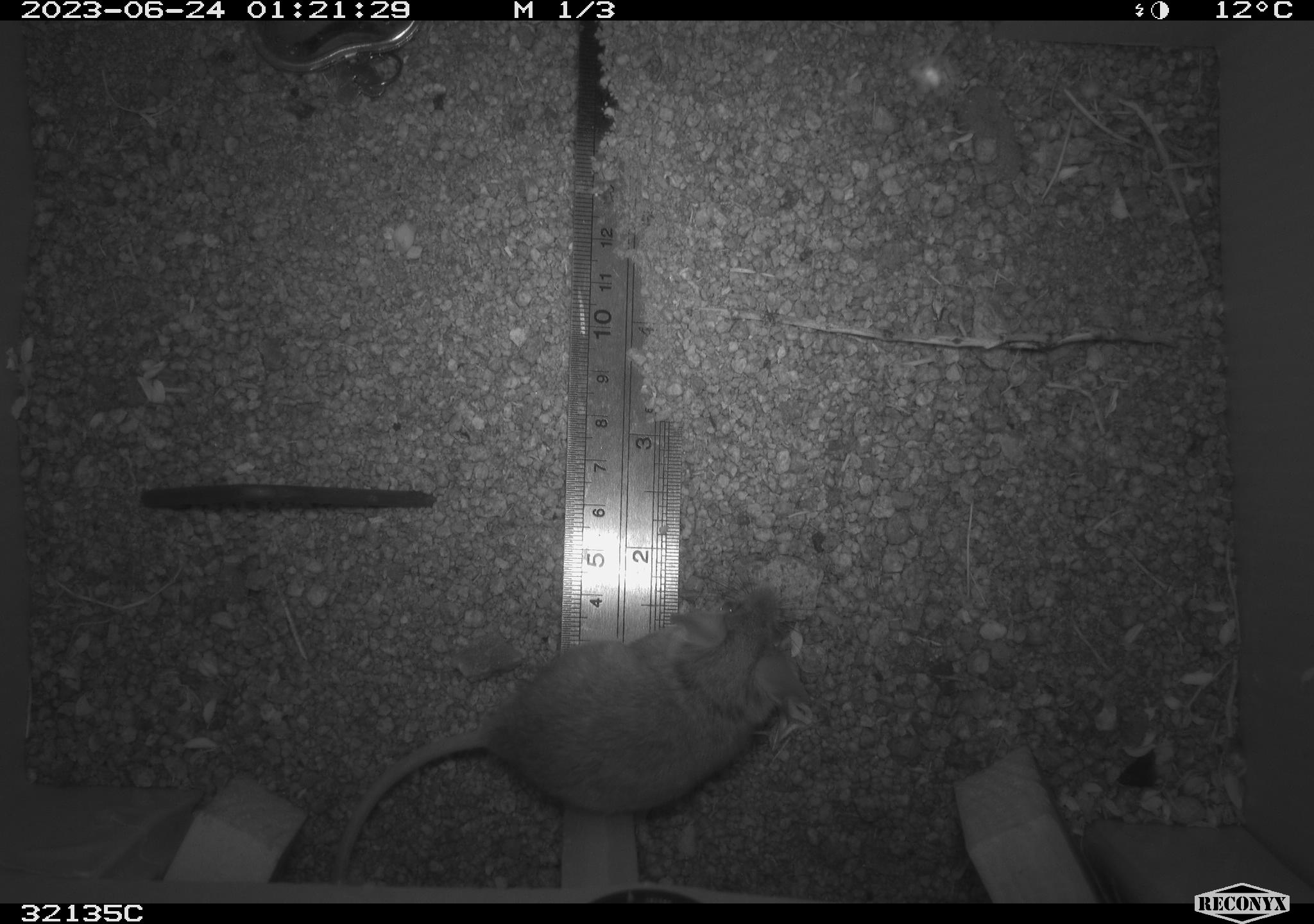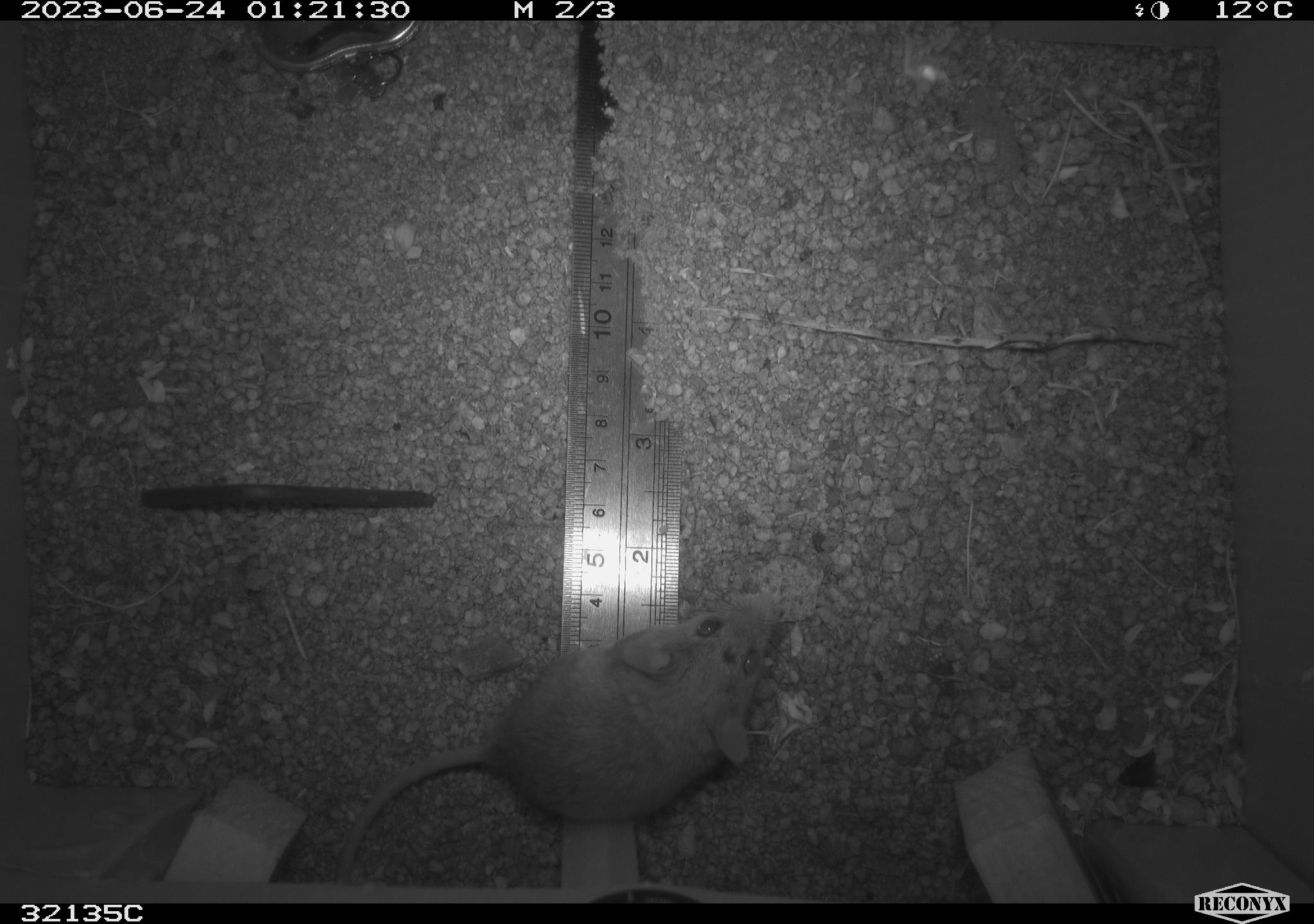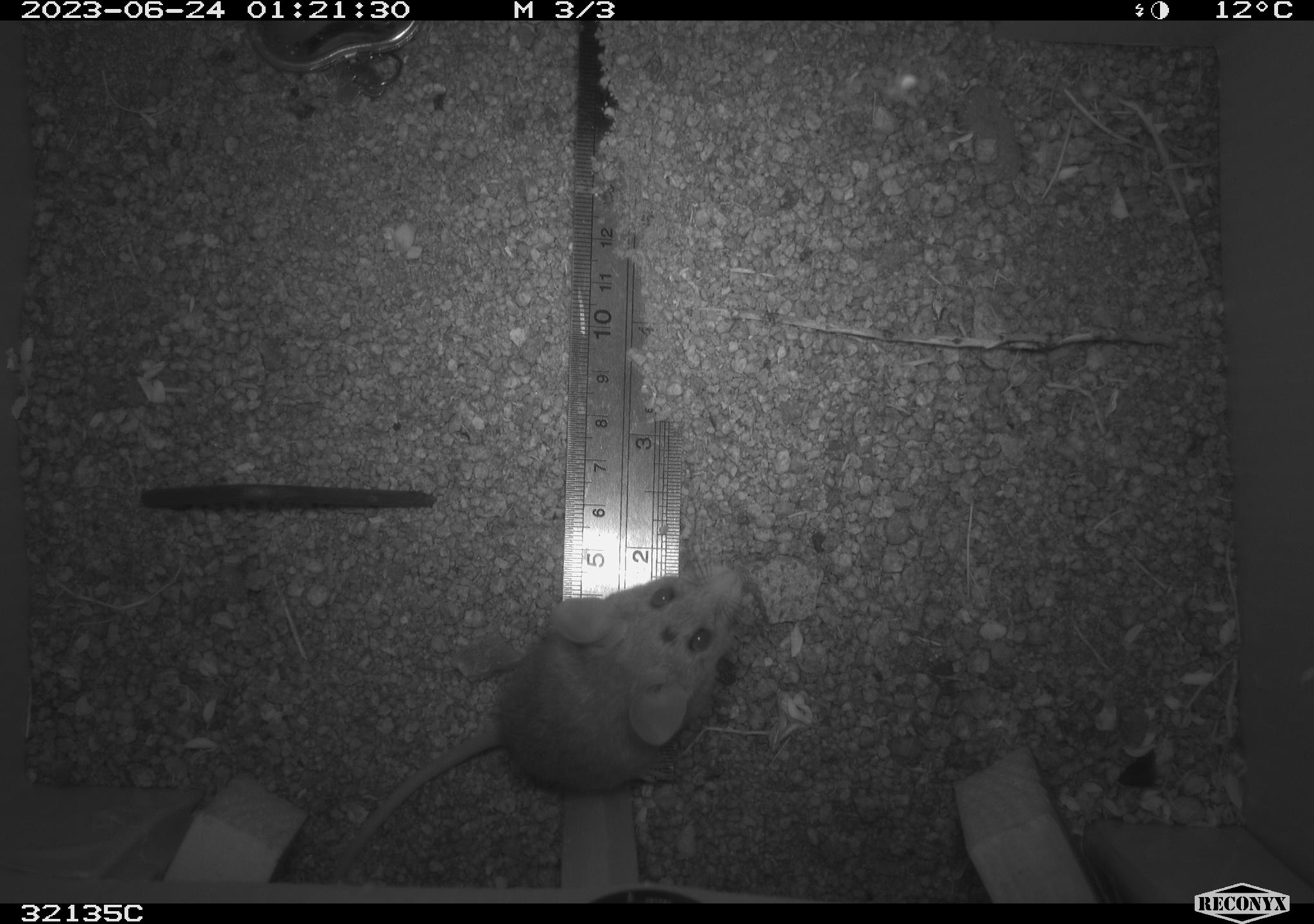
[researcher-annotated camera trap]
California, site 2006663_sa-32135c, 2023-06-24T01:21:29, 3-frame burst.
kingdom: Animalia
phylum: Chordata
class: Mammalia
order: Rodentia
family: Cricetidae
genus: Peromyscus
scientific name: Peromyscus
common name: deer mice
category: peromyscus species